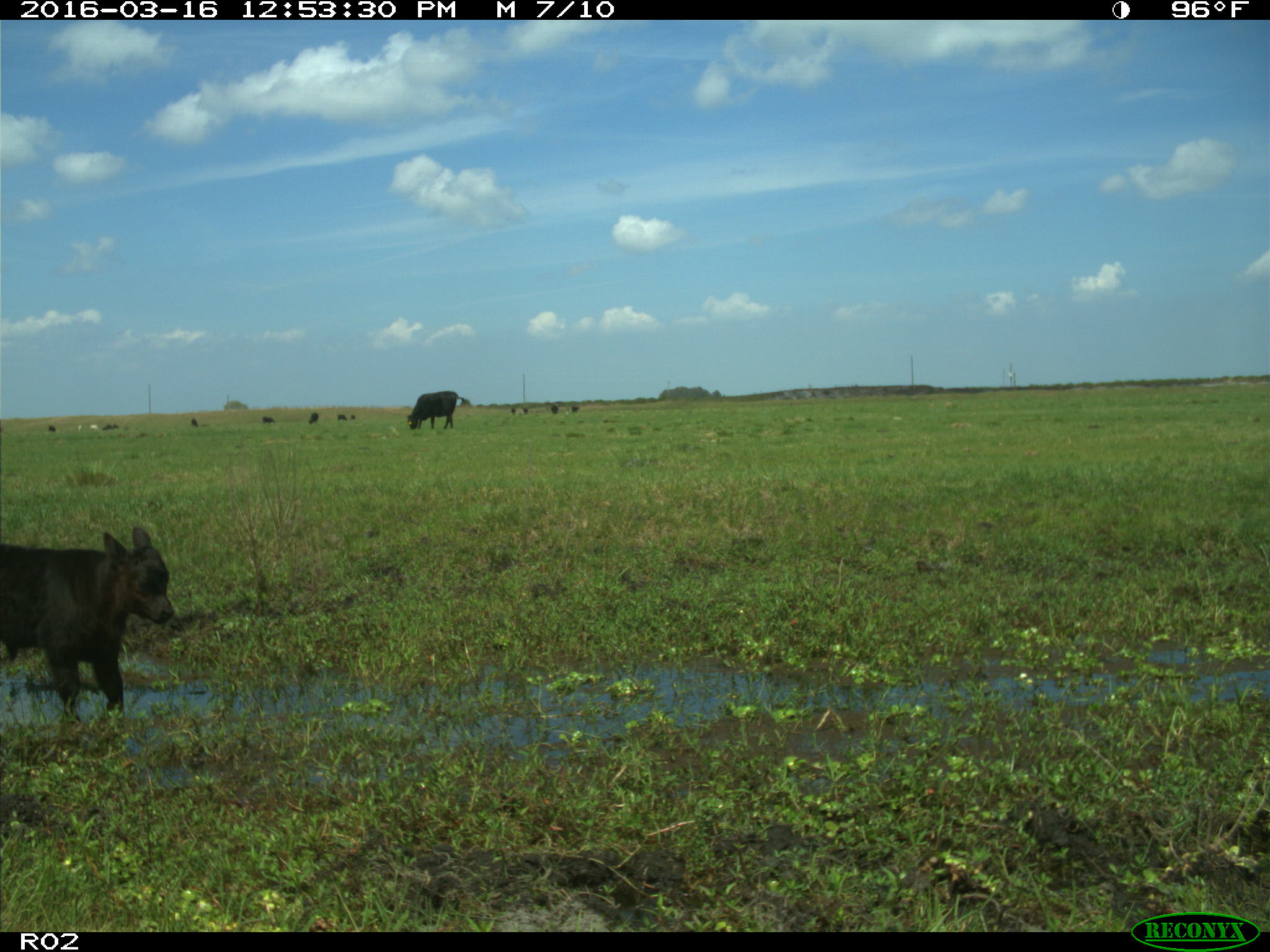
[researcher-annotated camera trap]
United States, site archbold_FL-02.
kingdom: Animalia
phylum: Chordata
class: Mammalia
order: Artiodactyla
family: Bovidae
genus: Bos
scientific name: Bos taurus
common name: domestic cow